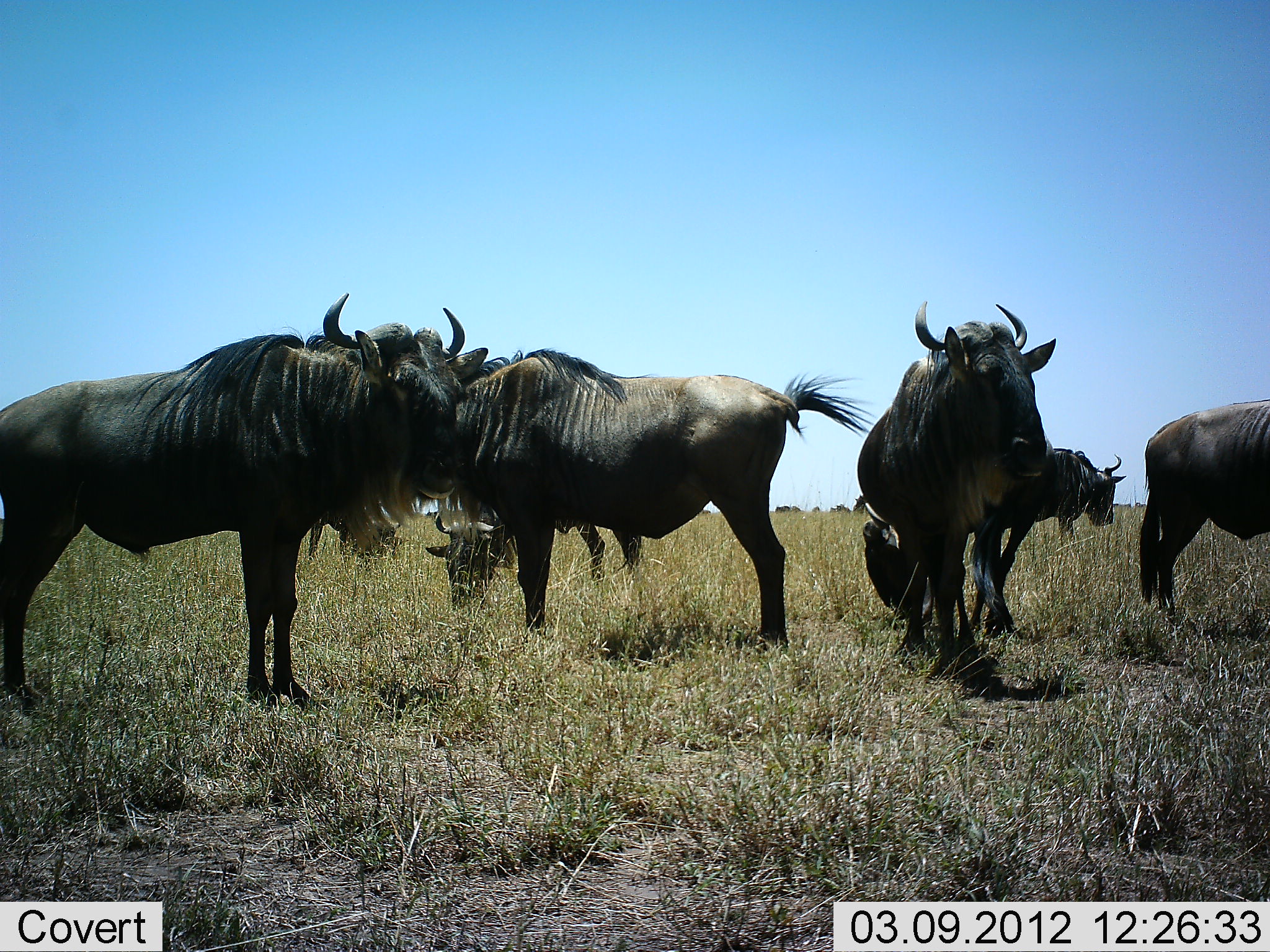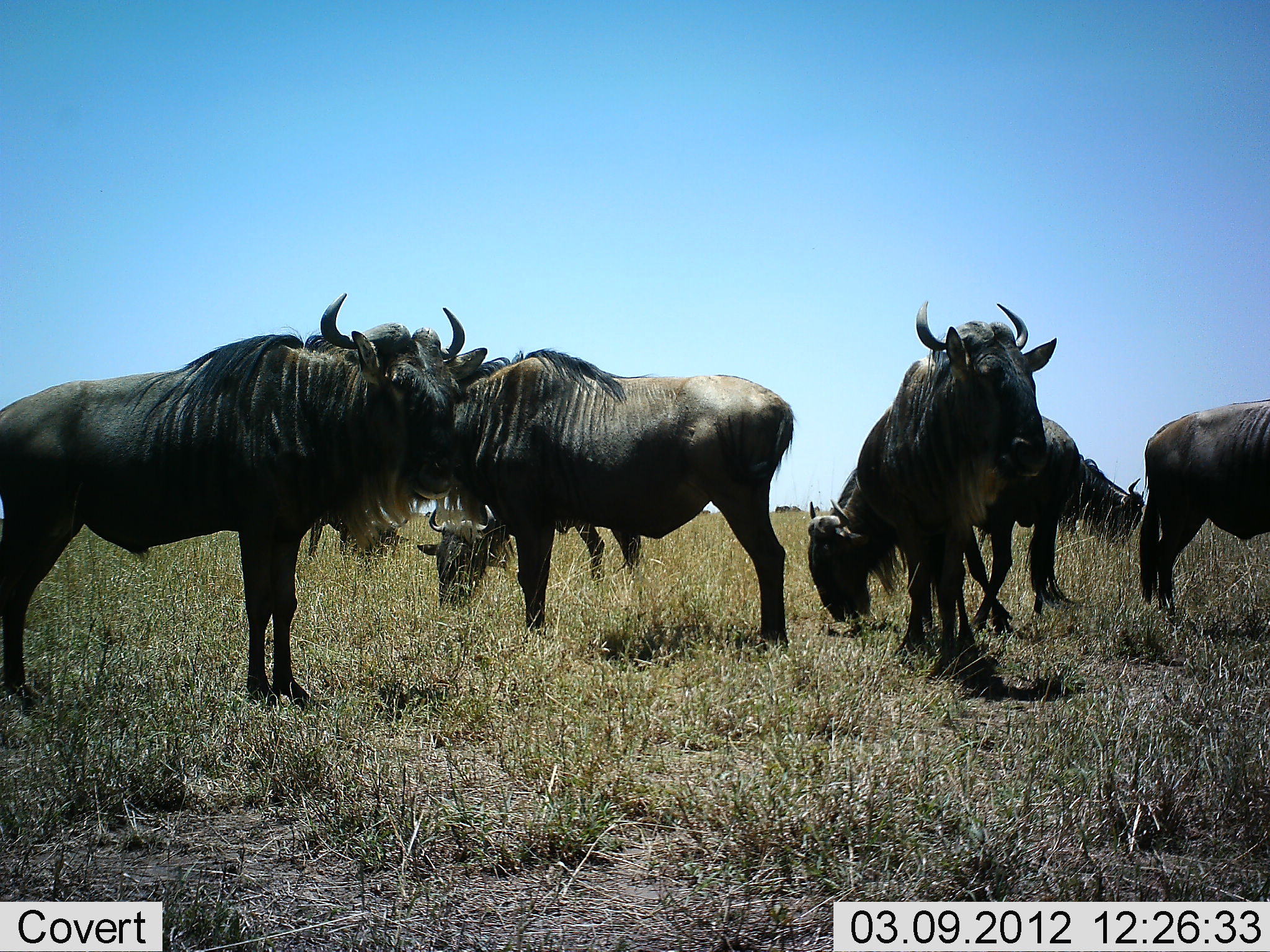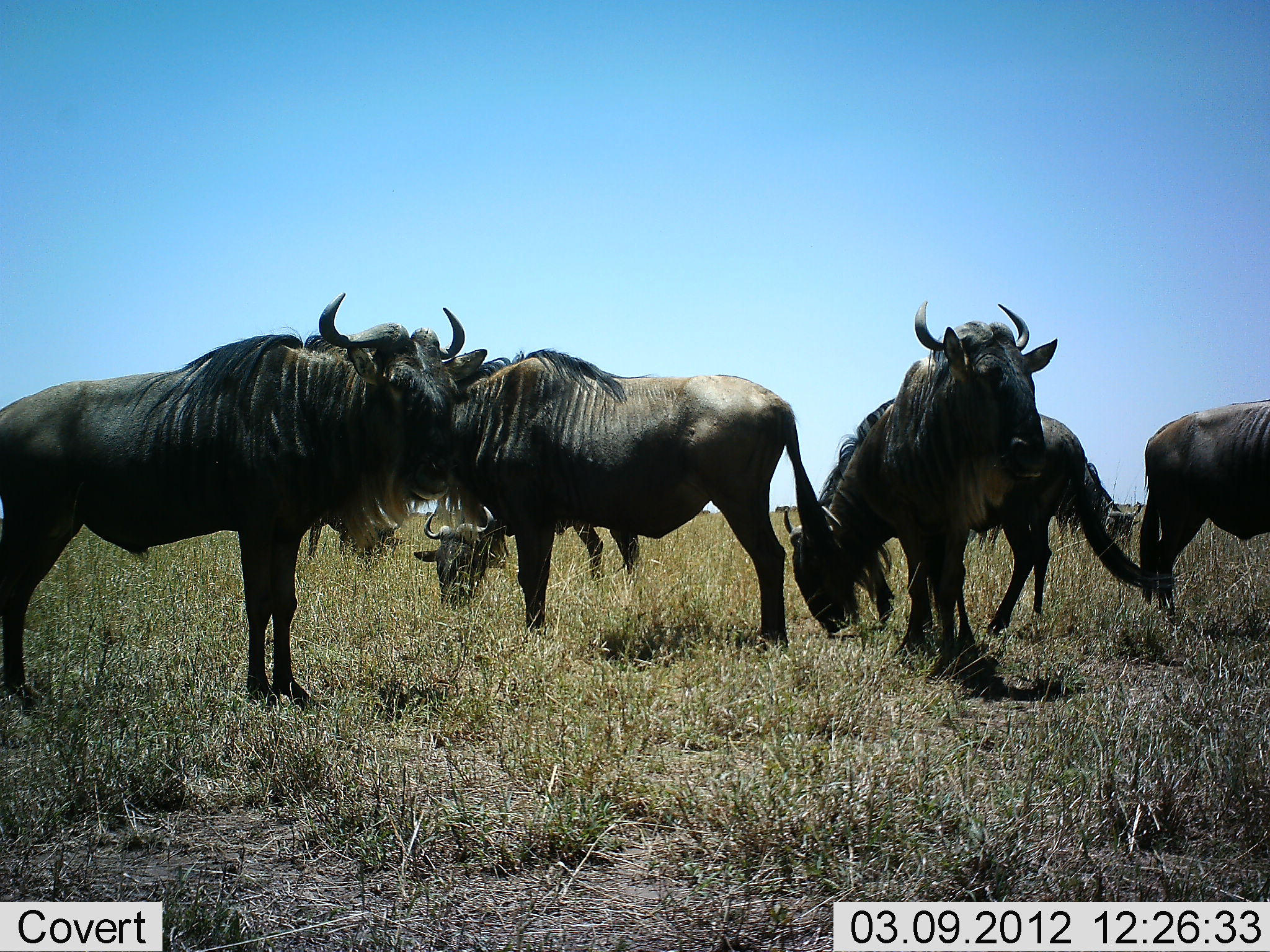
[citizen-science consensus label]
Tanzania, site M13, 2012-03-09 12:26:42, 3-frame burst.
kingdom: Animalia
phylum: Chordata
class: Mammalia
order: Artiodactyla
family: Bovidae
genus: Connochaetes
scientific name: Connochaetes taurinus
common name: blue wildebeest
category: wildebeest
Wildebeest (blue wildebeest) (Connochaetes taurinus), count 8. Behavior (volunteer vote fractions): standing 93%, resting 3%, moving 17%, interacting 7%. Young present (vote fraction): 0%. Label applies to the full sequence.